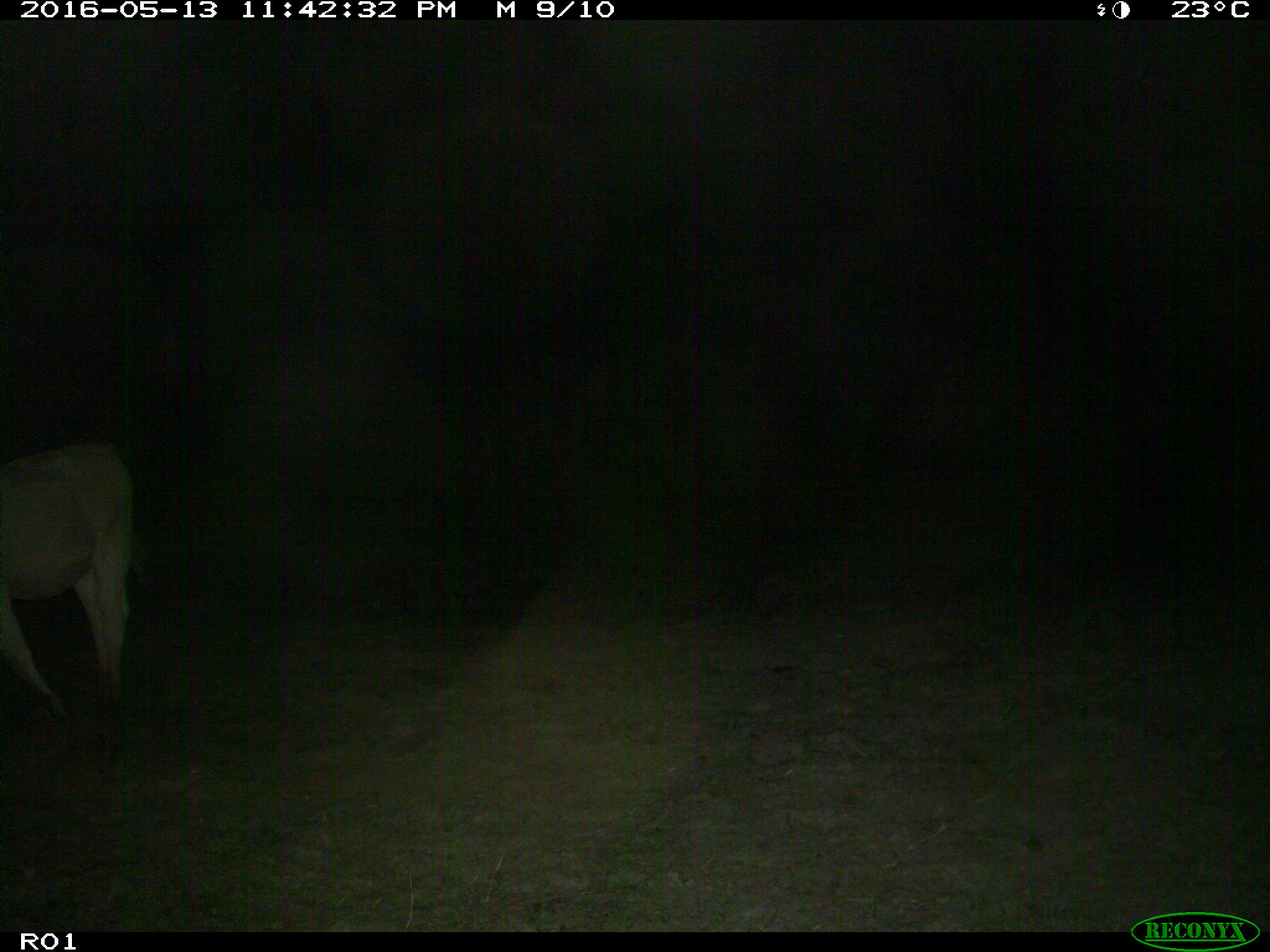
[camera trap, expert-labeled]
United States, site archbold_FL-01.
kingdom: Animalia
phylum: Chordata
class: Mammalia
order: Artiodactyla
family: Bovidae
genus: Bos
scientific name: Bos taurus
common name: domestic cow